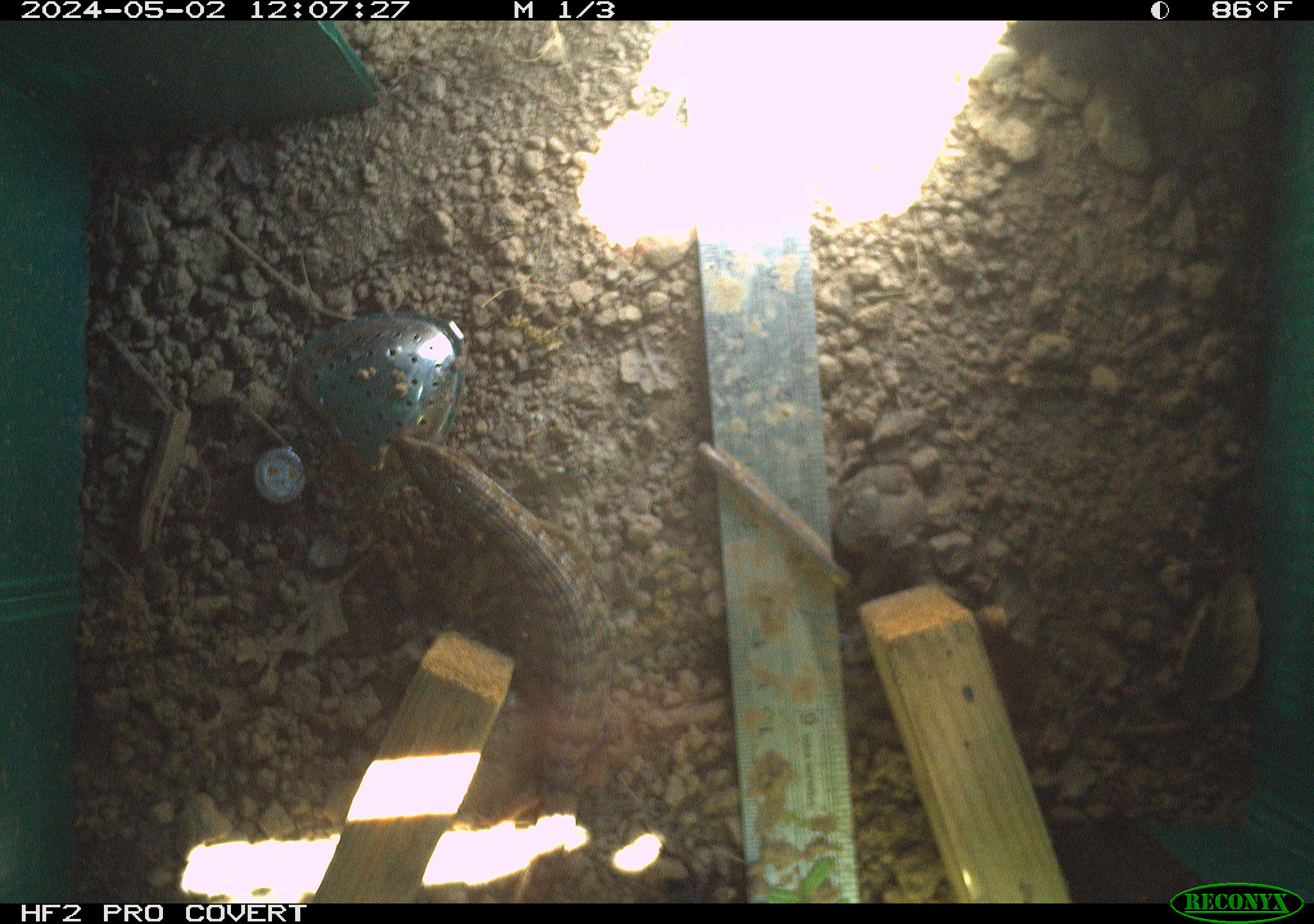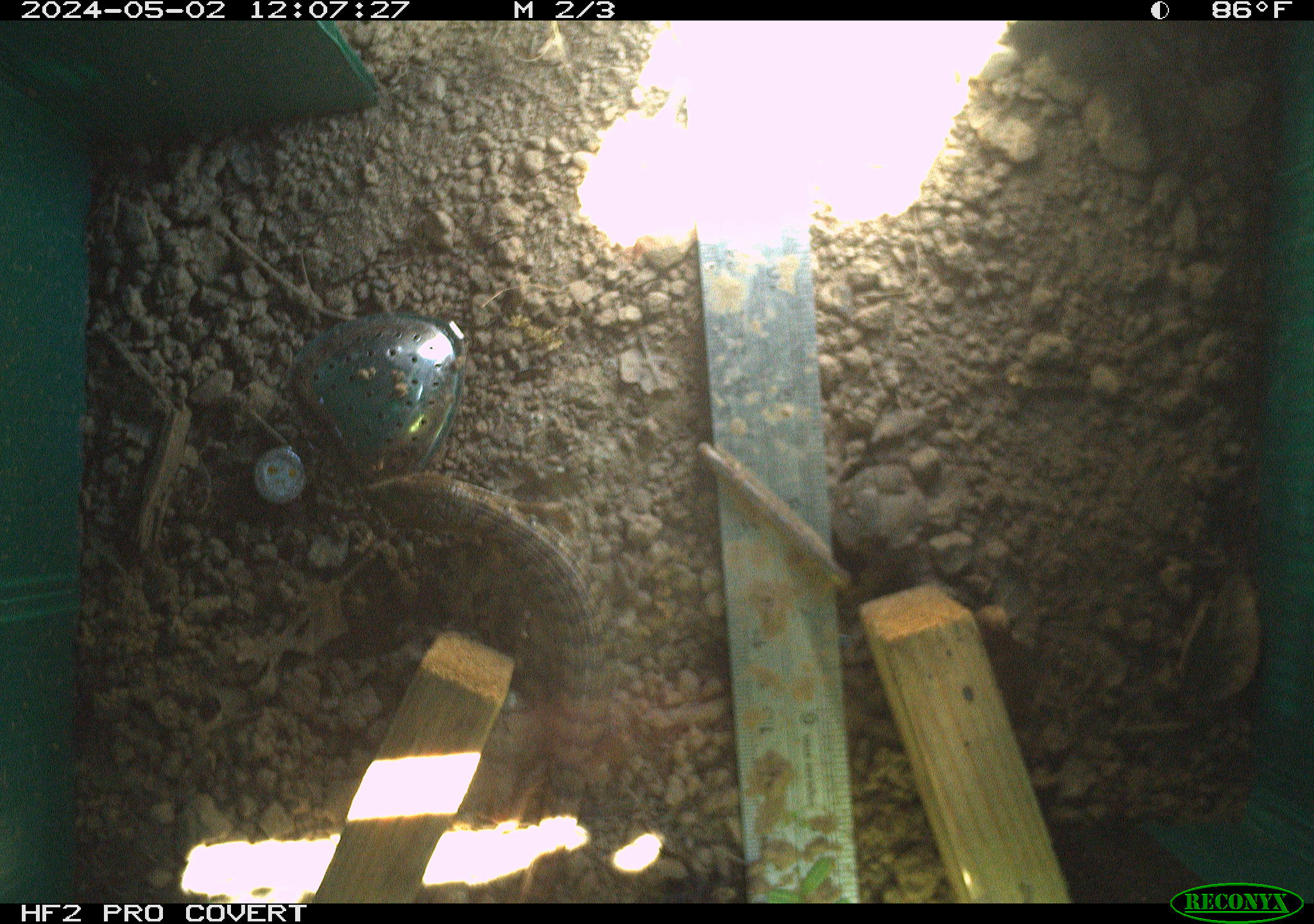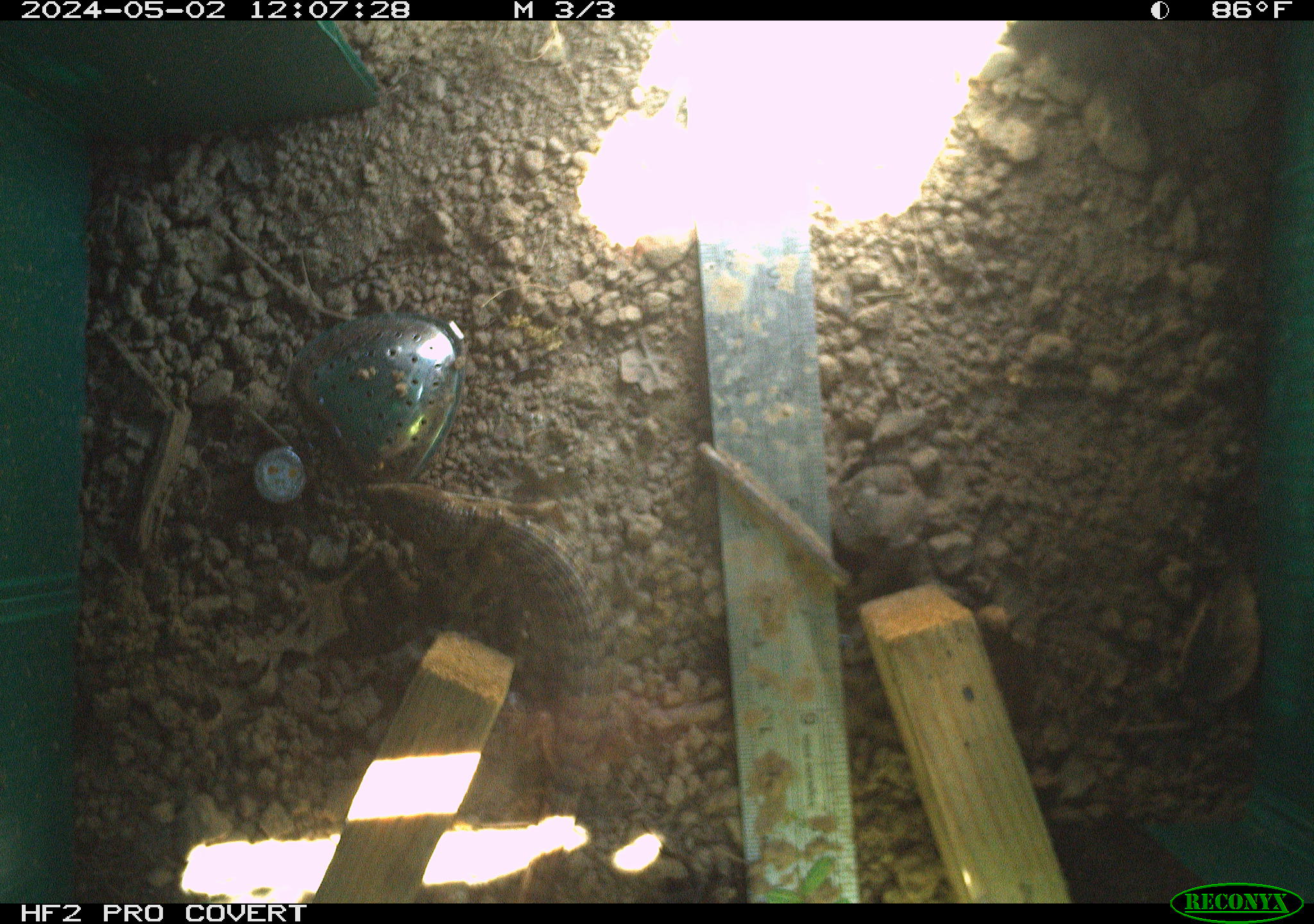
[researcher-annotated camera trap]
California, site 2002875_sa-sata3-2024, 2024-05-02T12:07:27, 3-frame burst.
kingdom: Animalia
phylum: Chordata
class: Reptilia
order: Squamata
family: Anguidae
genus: Elgaria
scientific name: Elgaria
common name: alligator lizards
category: elgaria species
Elgaria species (alligator lizards) (Elgaria).